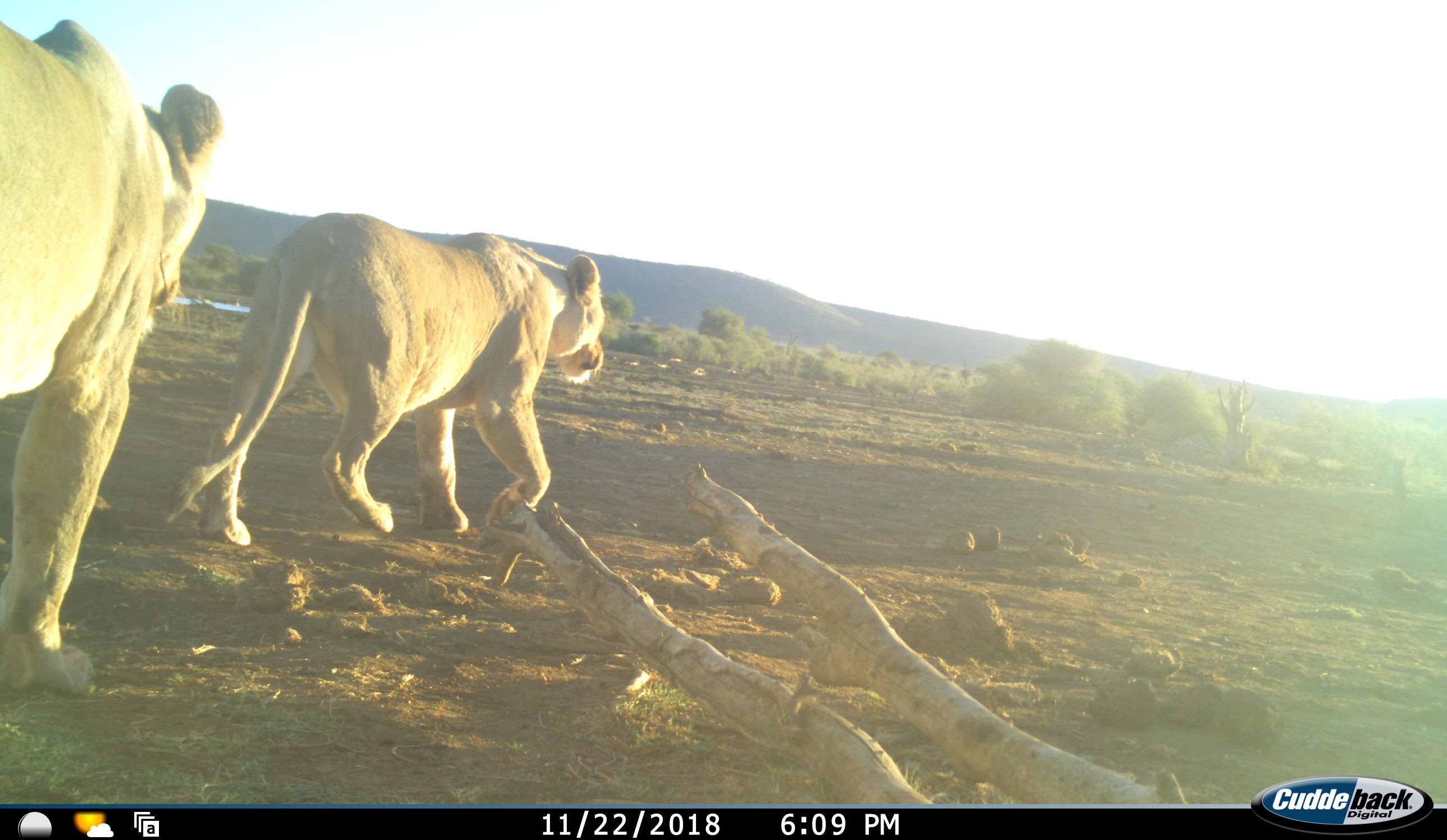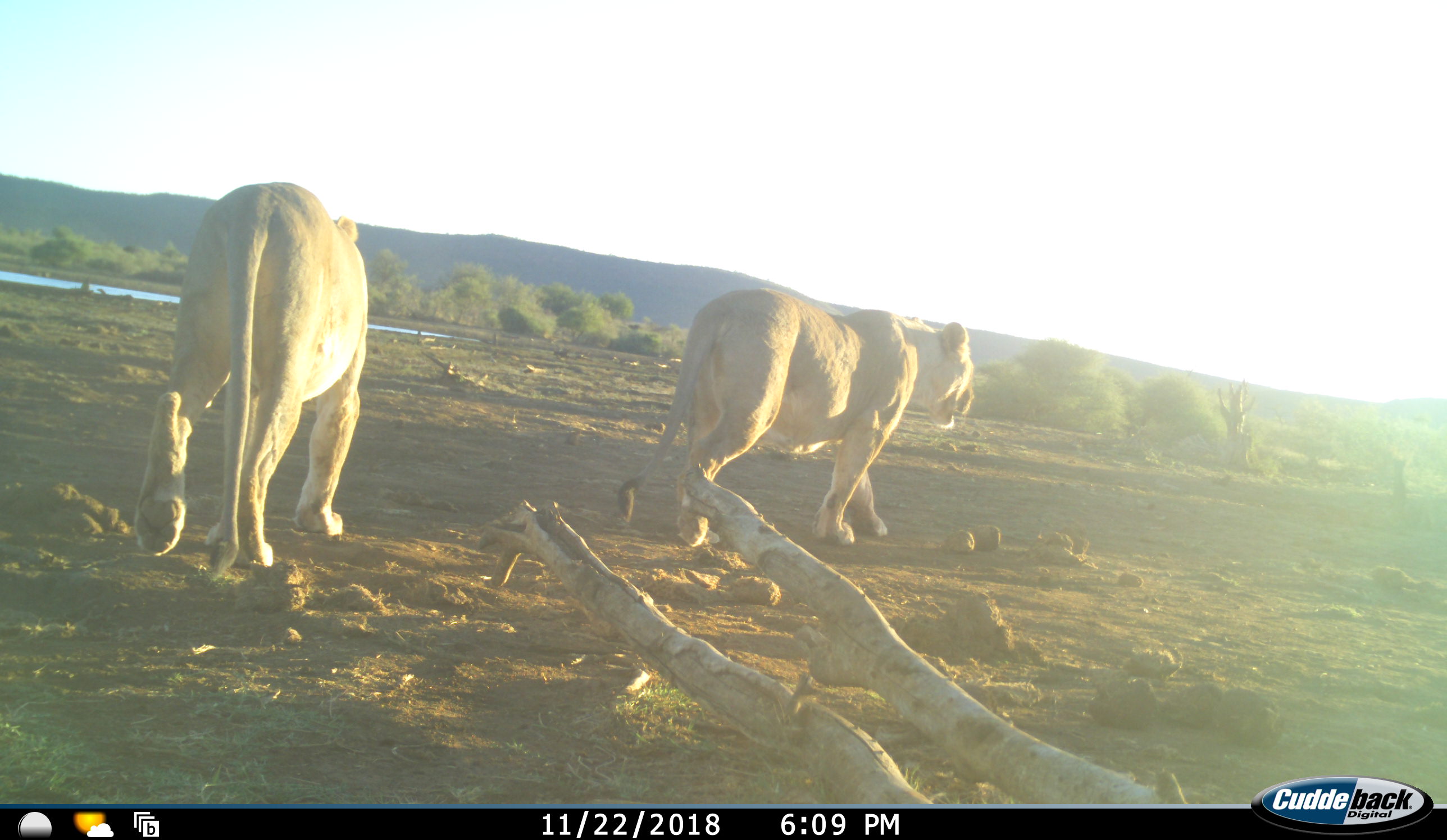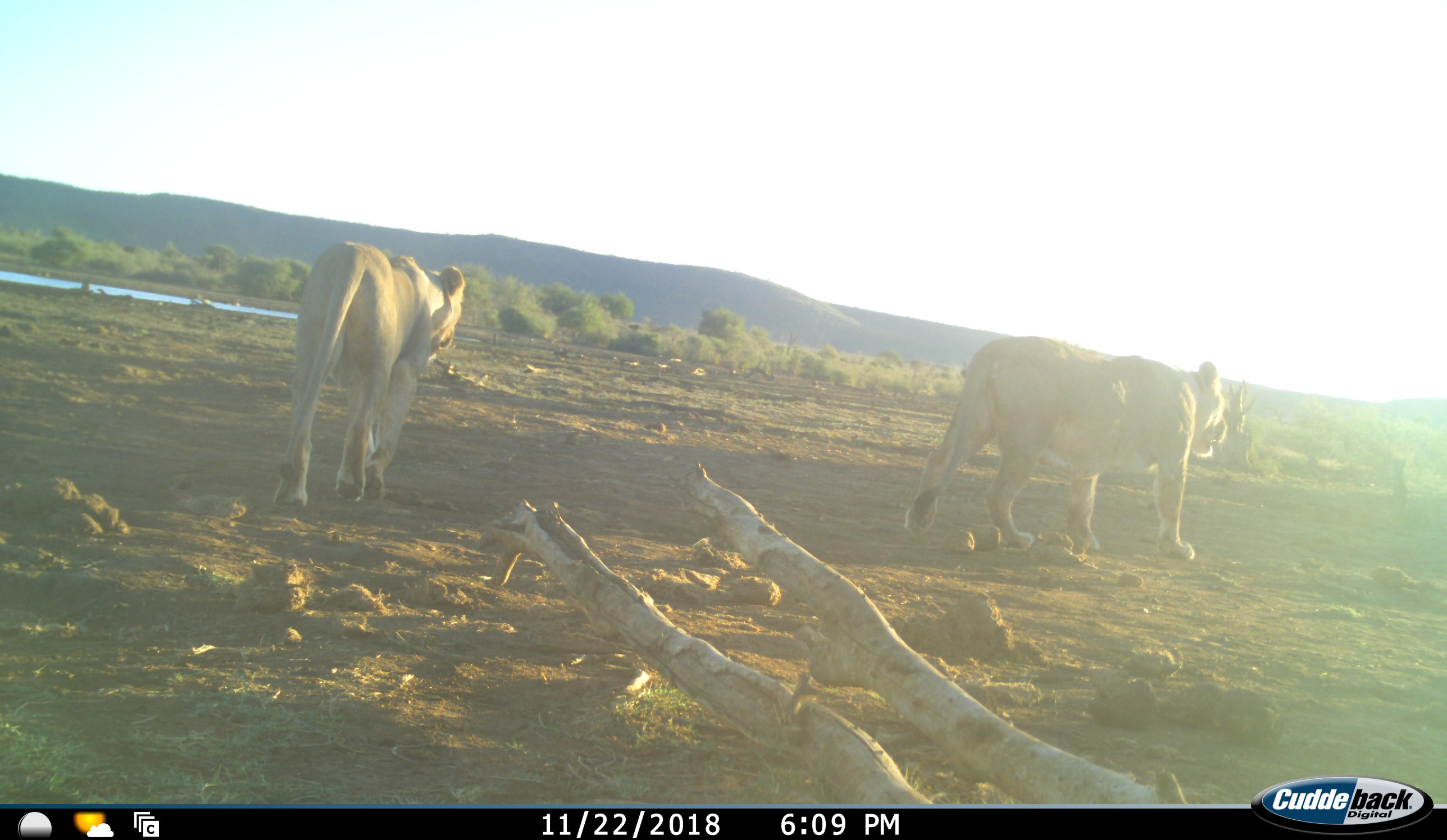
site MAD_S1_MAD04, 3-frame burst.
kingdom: Animalia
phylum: Chordata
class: Mammalia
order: Carnivora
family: Felidae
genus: Panthera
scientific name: Panthera leo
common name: lion female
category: lionfemale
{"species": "lionfemale (lion female) (Panthera leo)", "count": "2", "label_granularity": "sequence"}